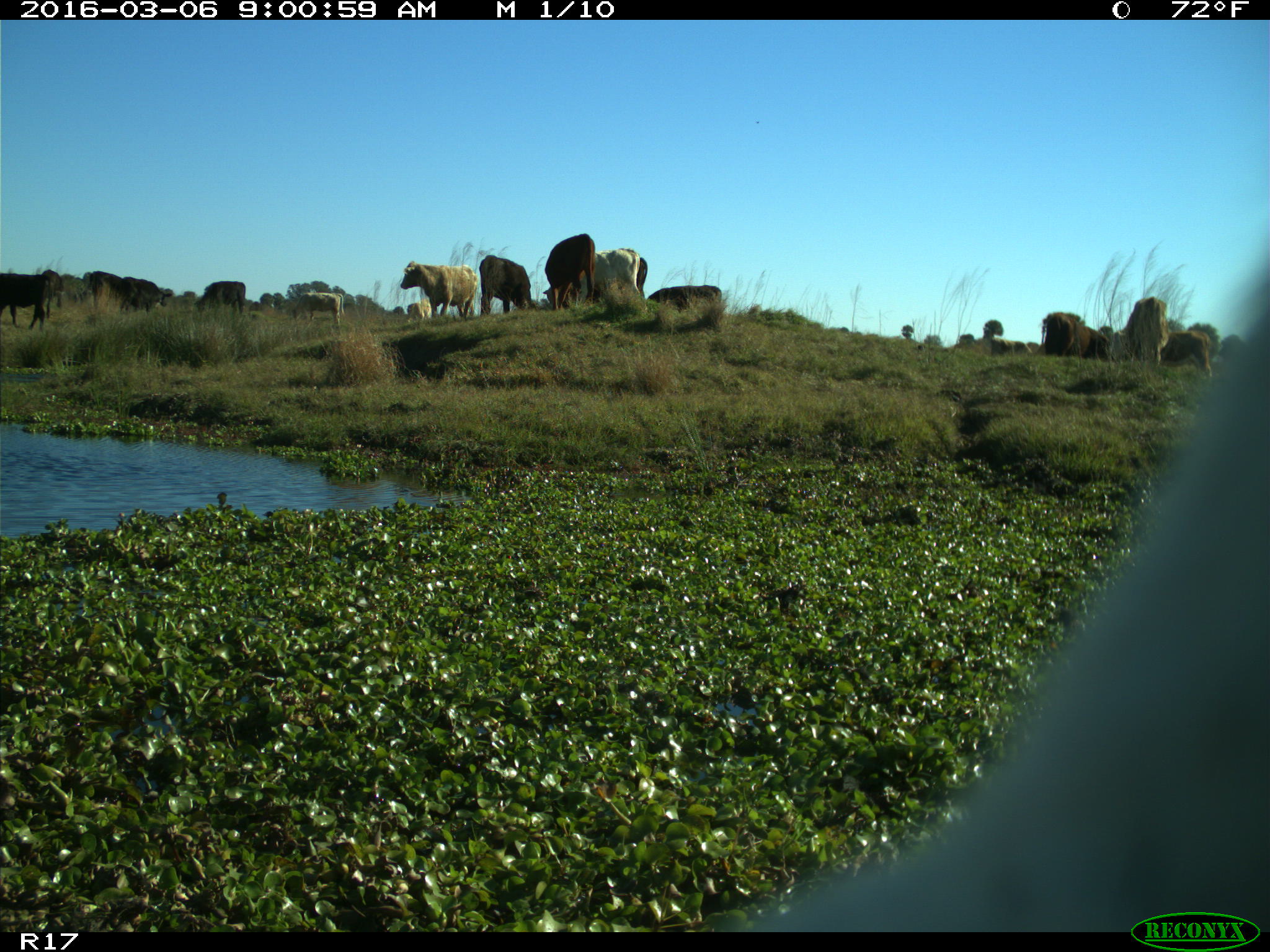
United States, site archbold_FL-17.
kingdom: Animalia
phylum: Chordata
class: Mammalia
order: Artiodactyla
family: Bovidae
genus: Bos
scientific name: Bos taurus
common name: domestic cow